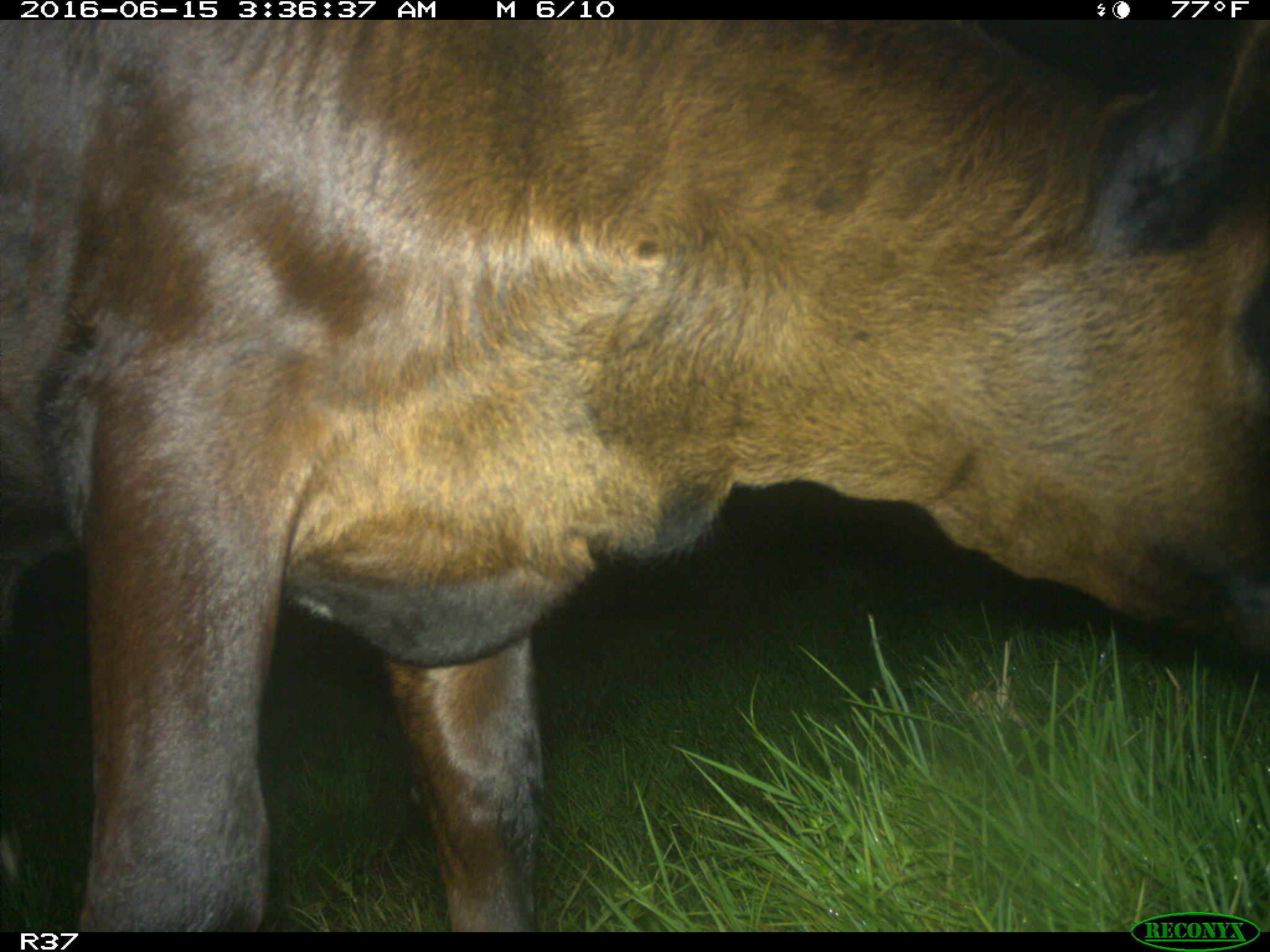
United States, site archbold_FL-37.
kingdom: Animalia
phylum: Chordata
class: Mammalia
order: Artiodactyla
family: Bovidae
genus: Bos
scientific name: Bos taurus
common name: domestic cow